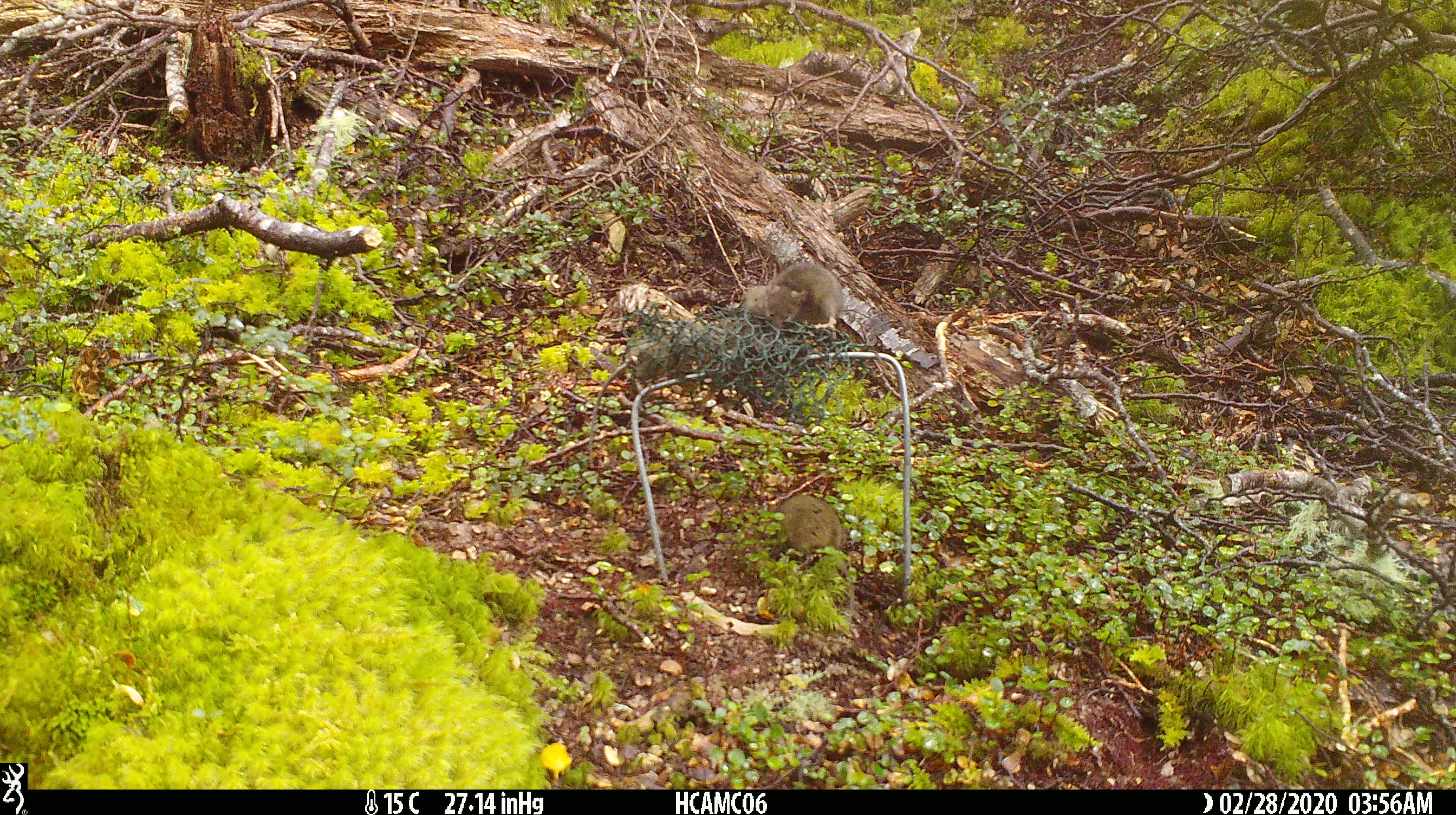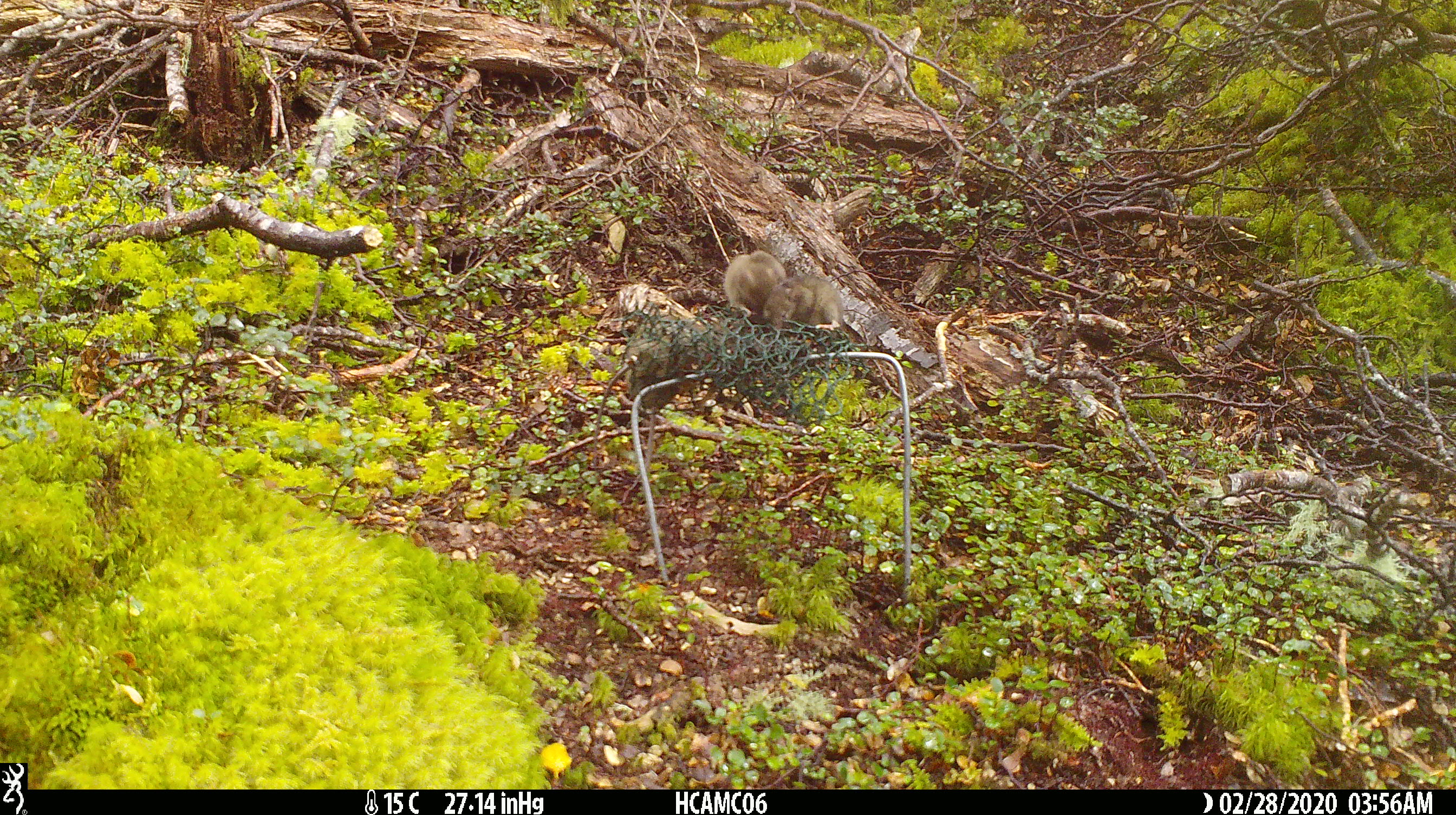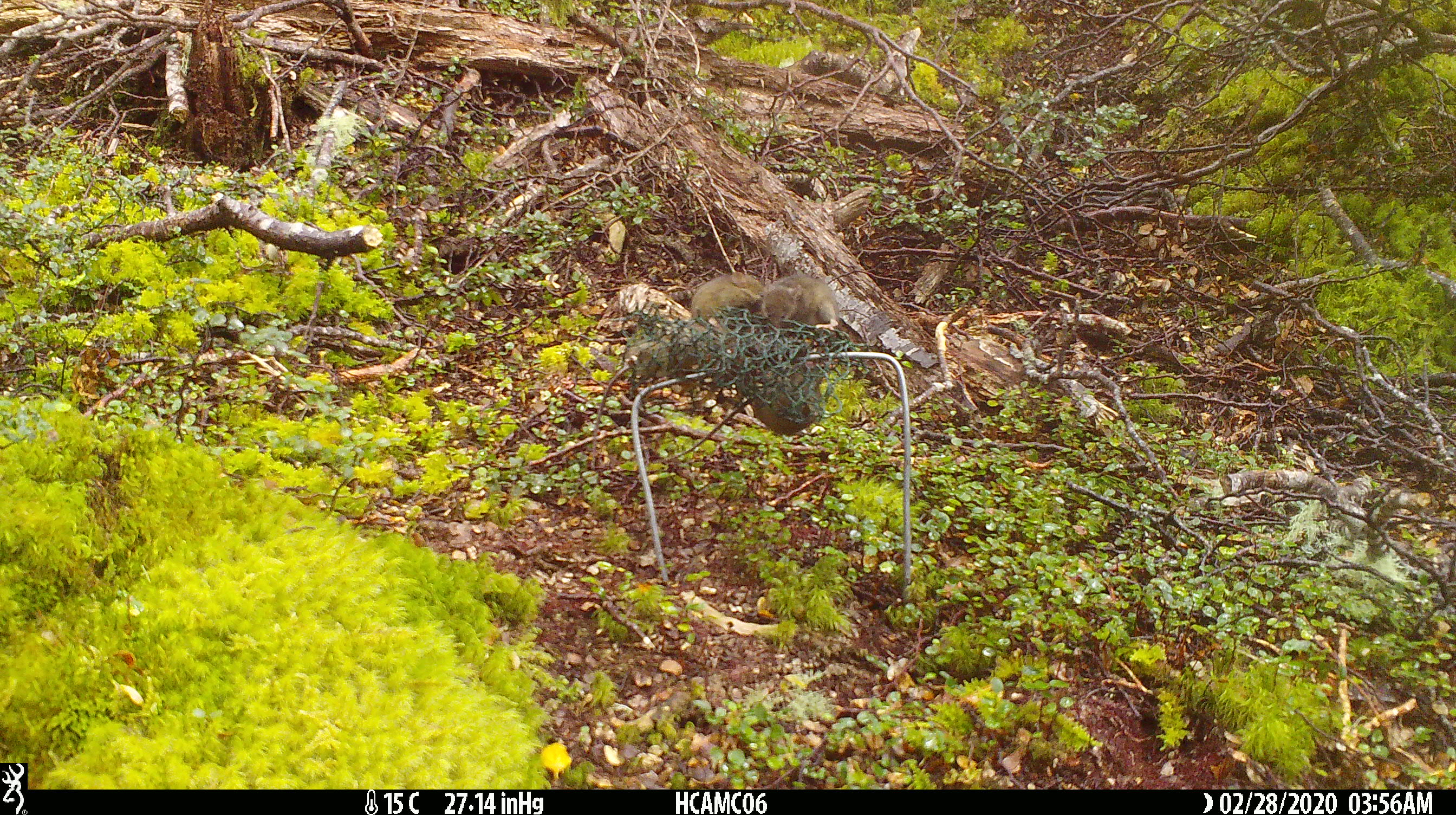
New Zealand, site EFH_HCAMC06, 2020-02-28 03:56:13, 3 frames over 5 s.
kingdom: Animalia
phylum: Chordata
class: Mammalia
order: Rodentia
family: Muridae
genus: Mus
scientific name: Mus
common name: mouse